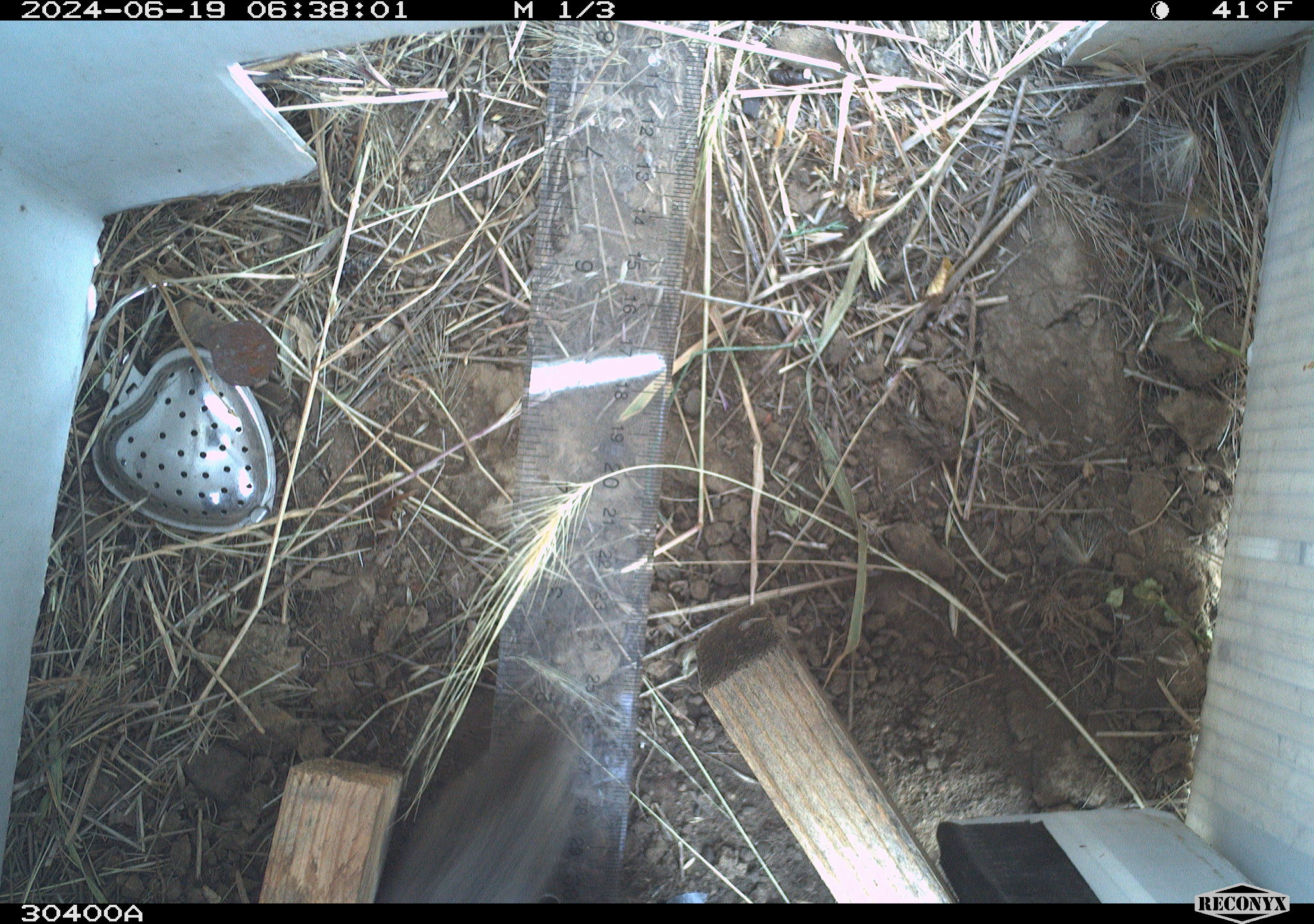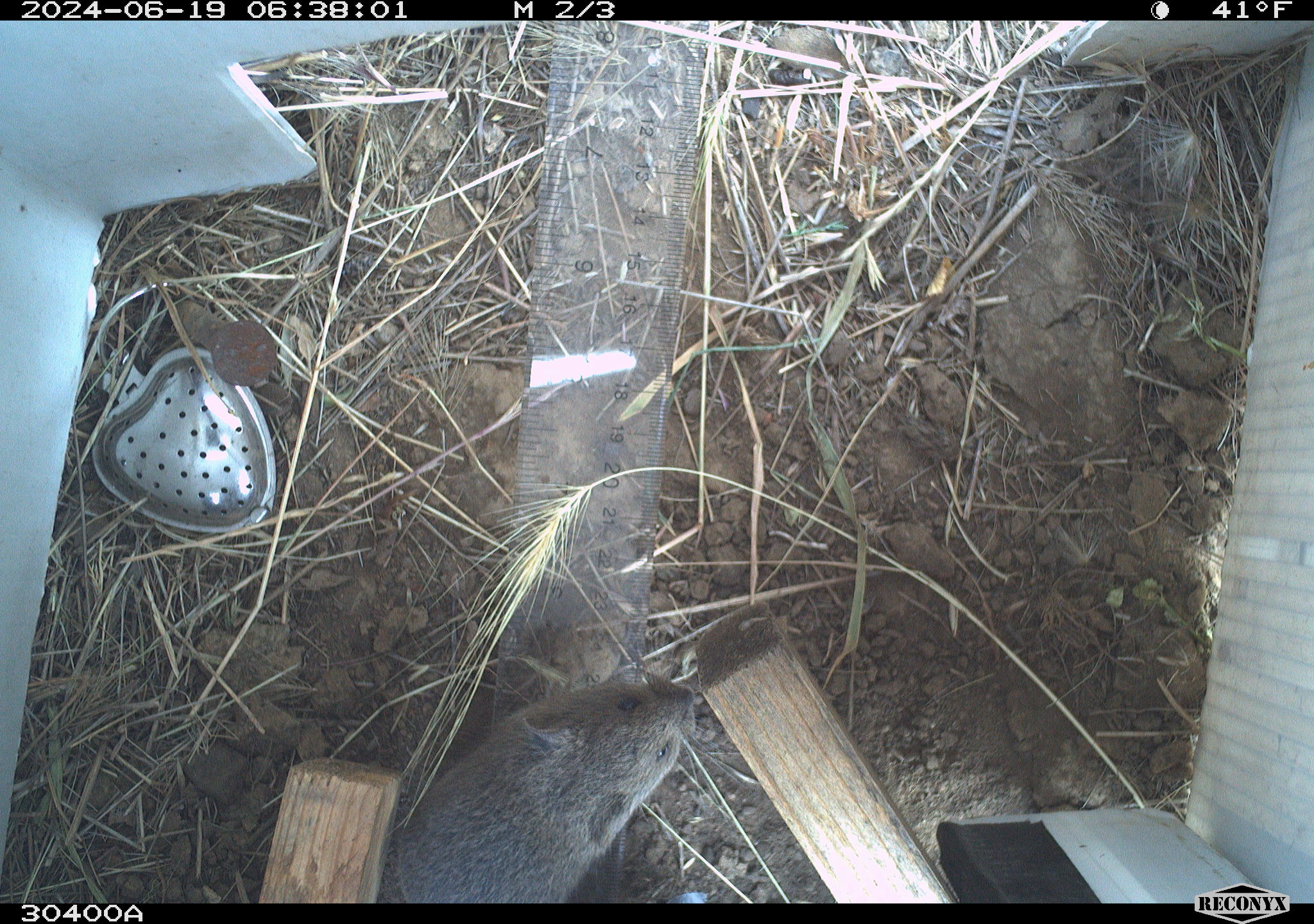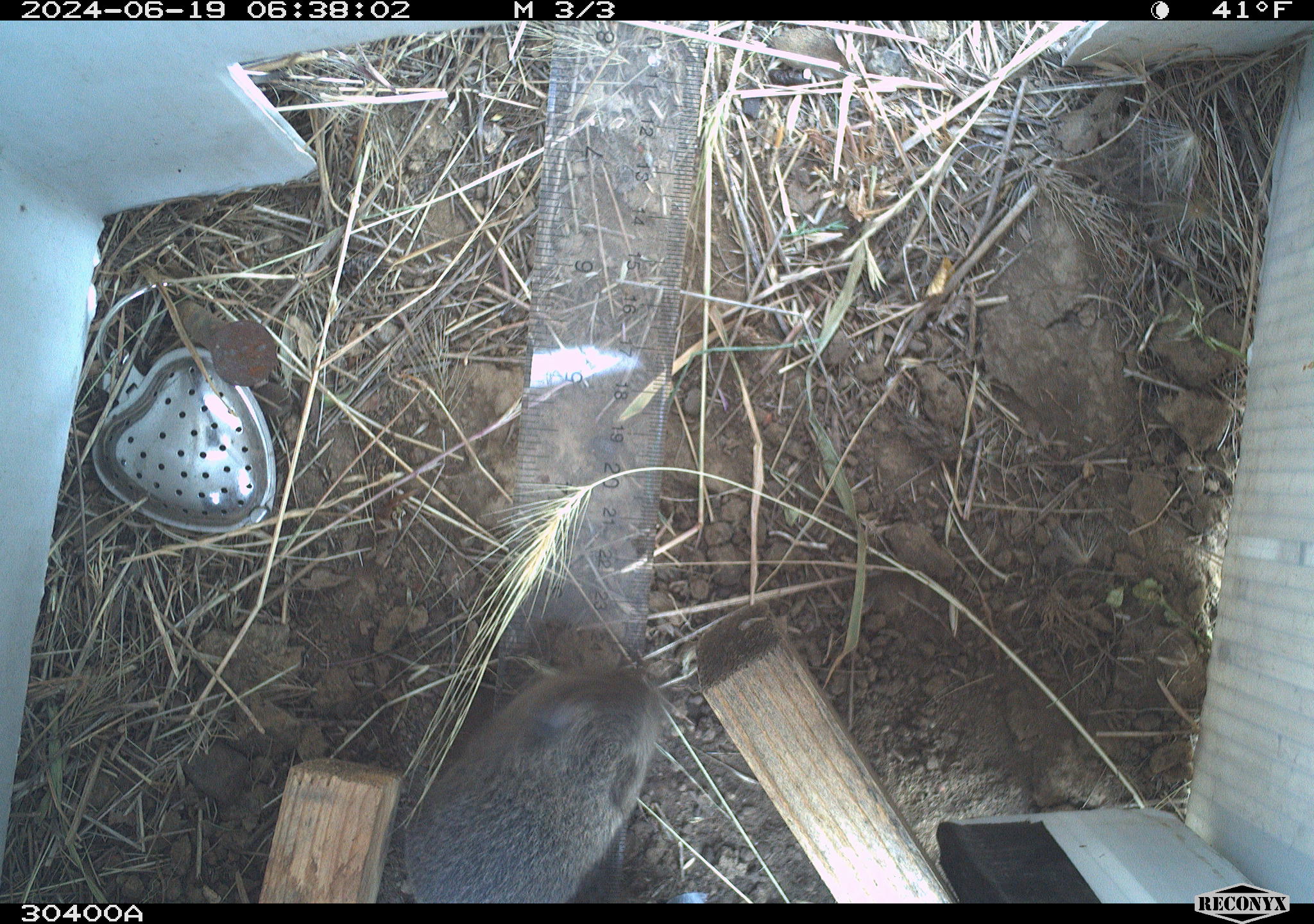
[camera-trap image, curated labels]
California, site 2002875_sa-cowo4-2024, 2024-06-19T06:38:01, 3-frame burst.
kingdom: Animalia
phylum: Chordata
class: Mammalia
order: Rodentia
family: Cricetidae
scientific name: Arvicolinae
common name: voles, lemmings, and muskrats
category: arvicolinae subfamily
Arvicolinae subfamily (voles, lemmings, and muskrats) (Arvicolinae).